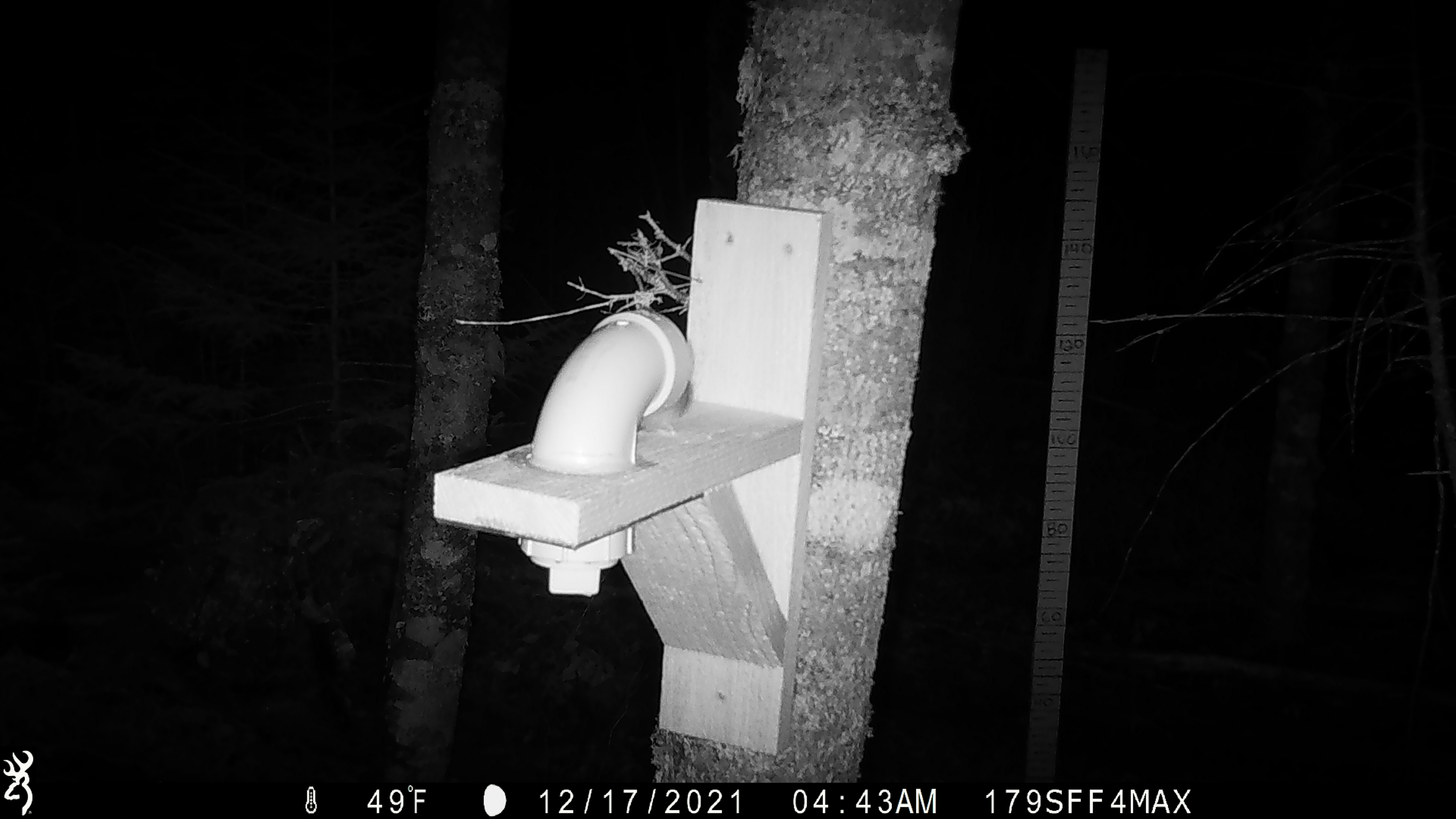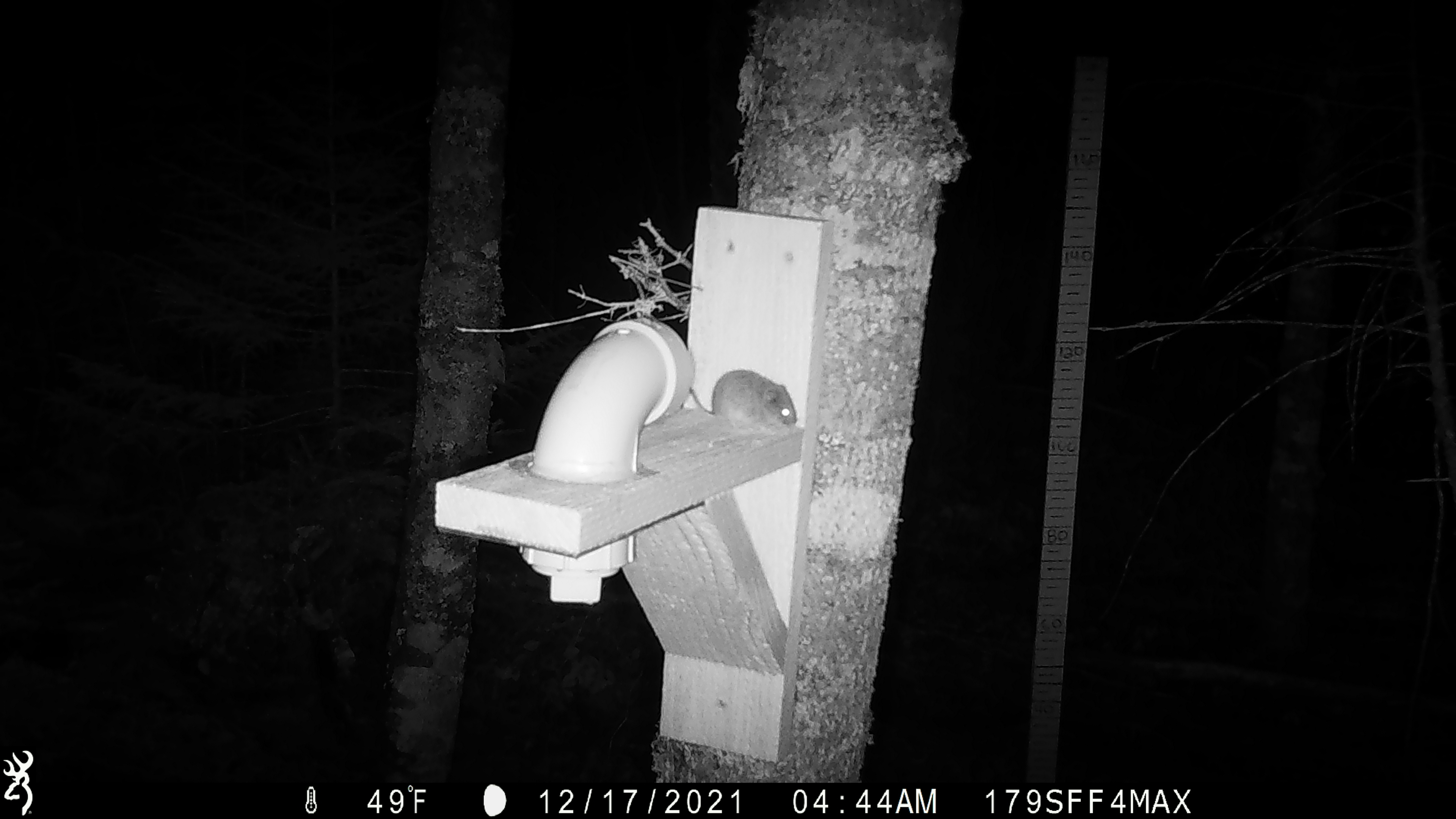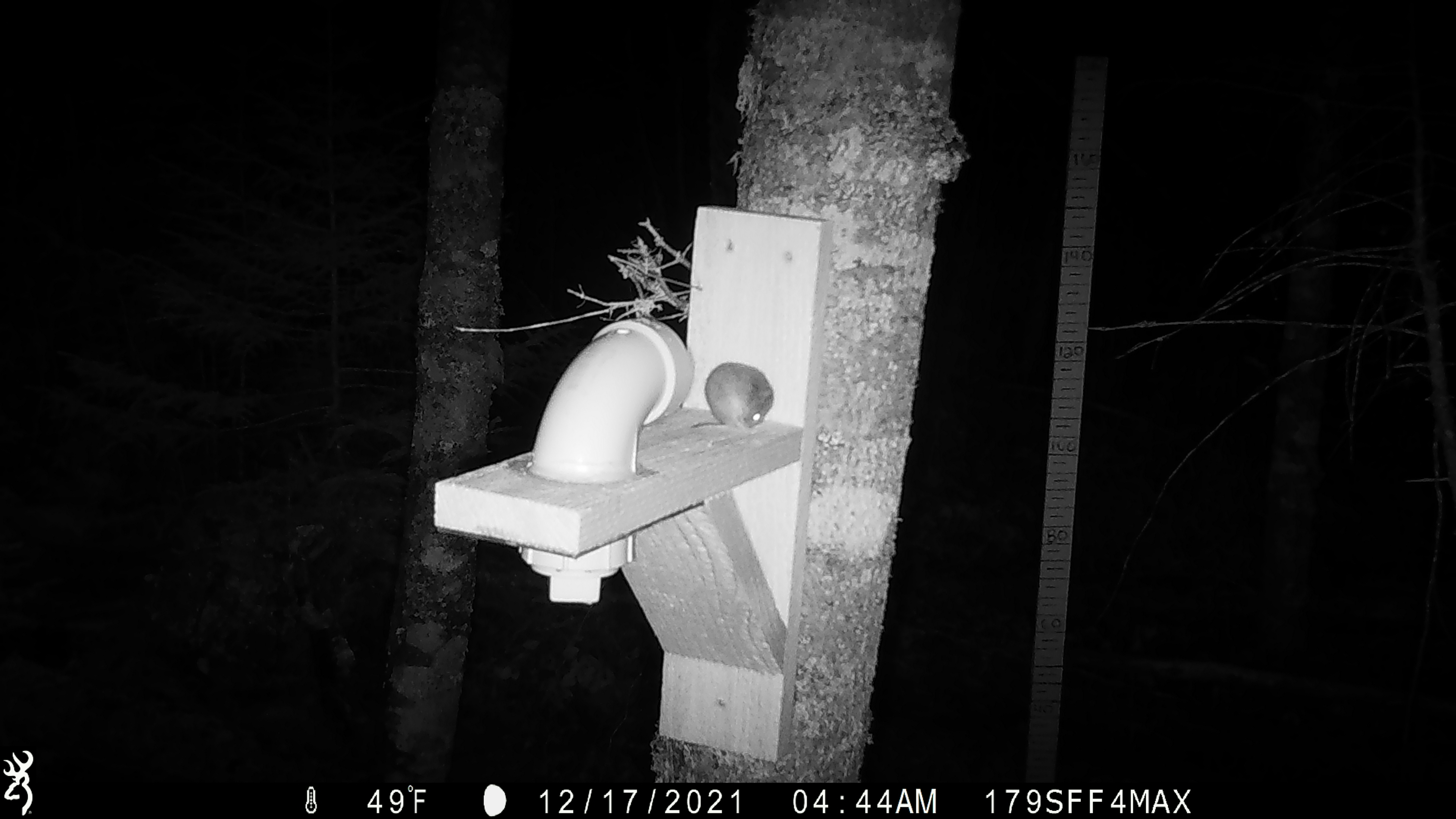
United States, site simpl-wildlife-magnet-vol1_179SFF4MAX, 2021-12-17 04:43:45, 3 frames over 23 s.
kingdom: Animalia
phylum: Chordata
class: Mammalia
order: Rodentia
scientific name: Rodentia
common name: mouse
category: mouse sp.